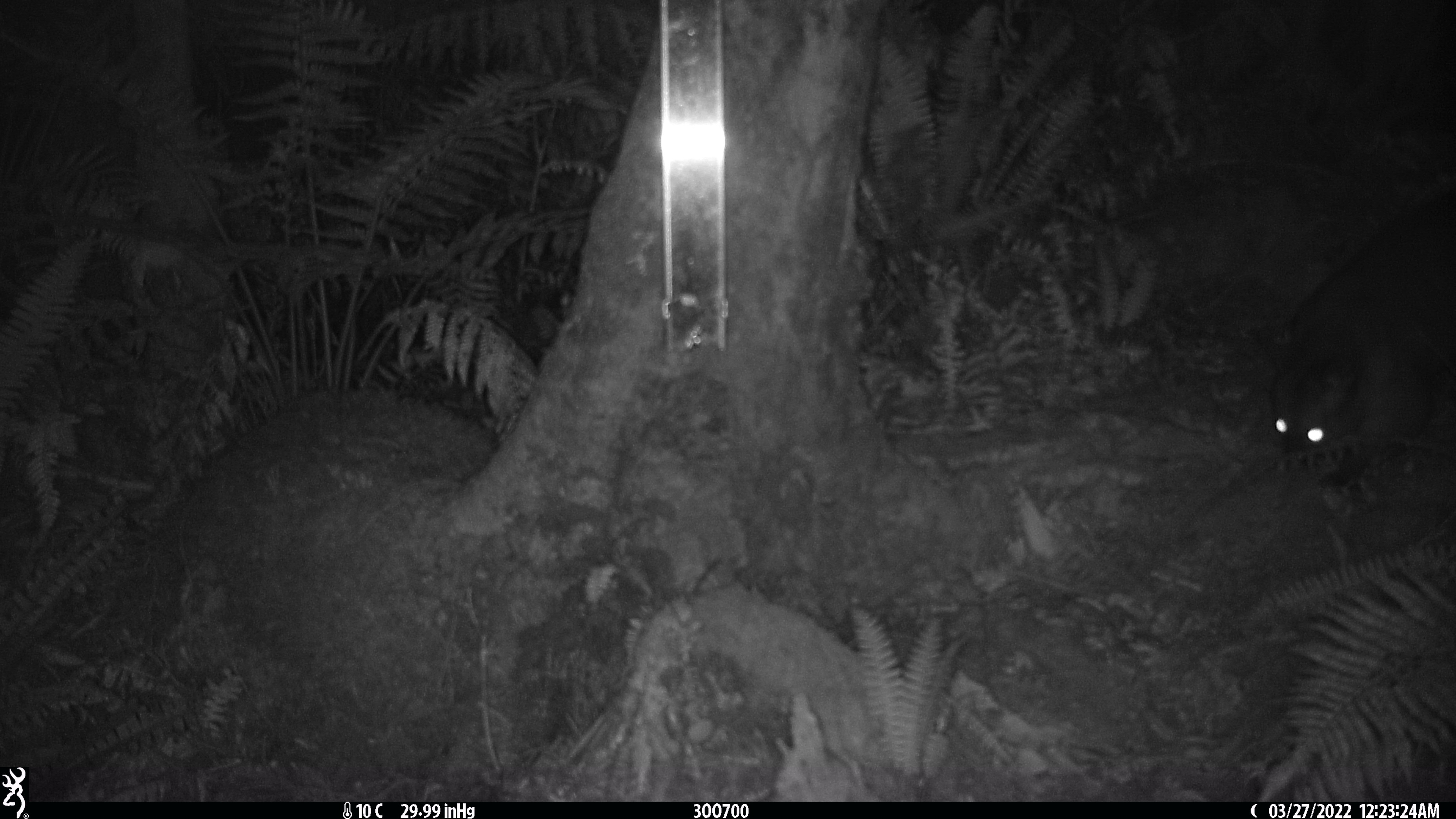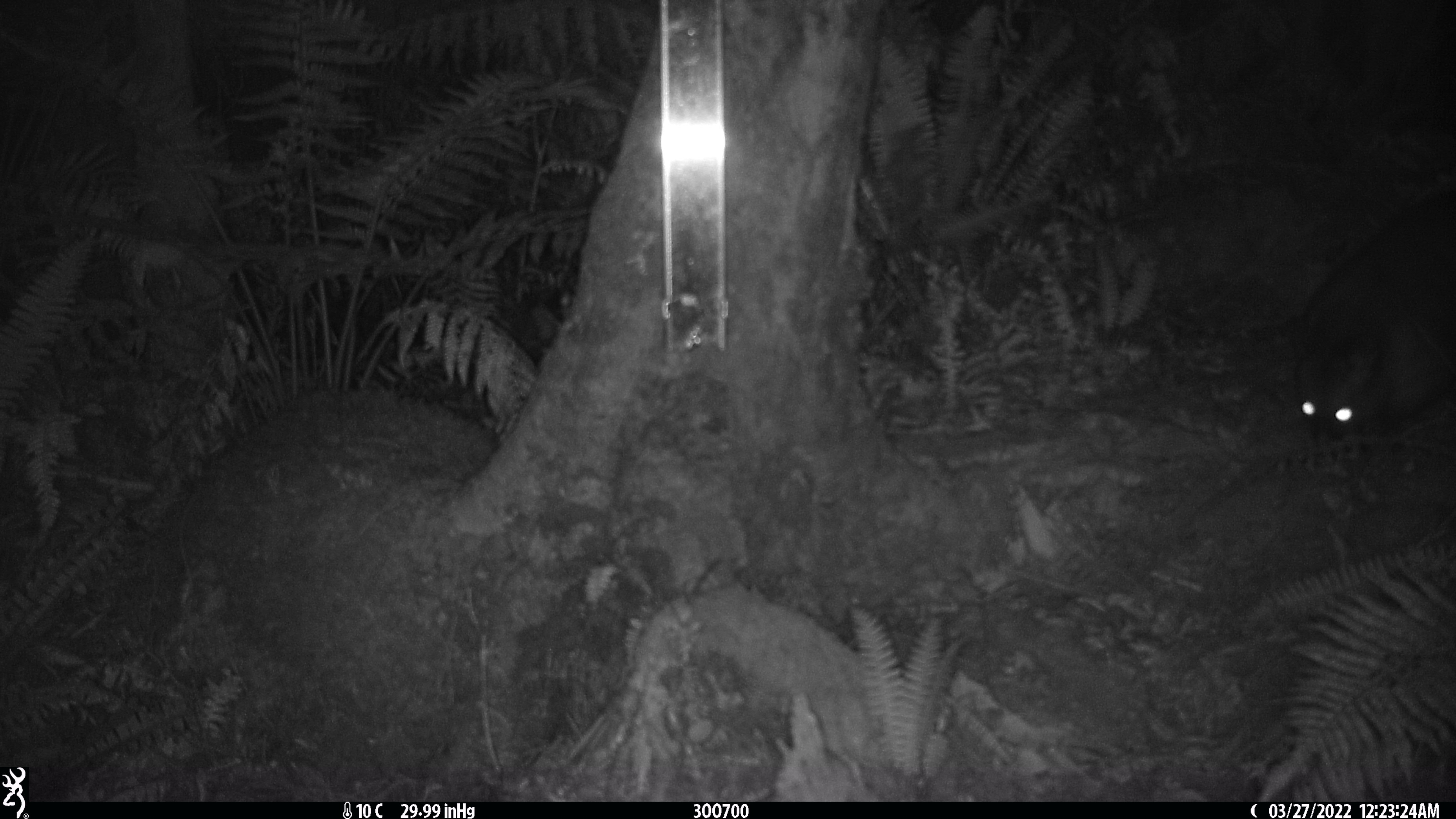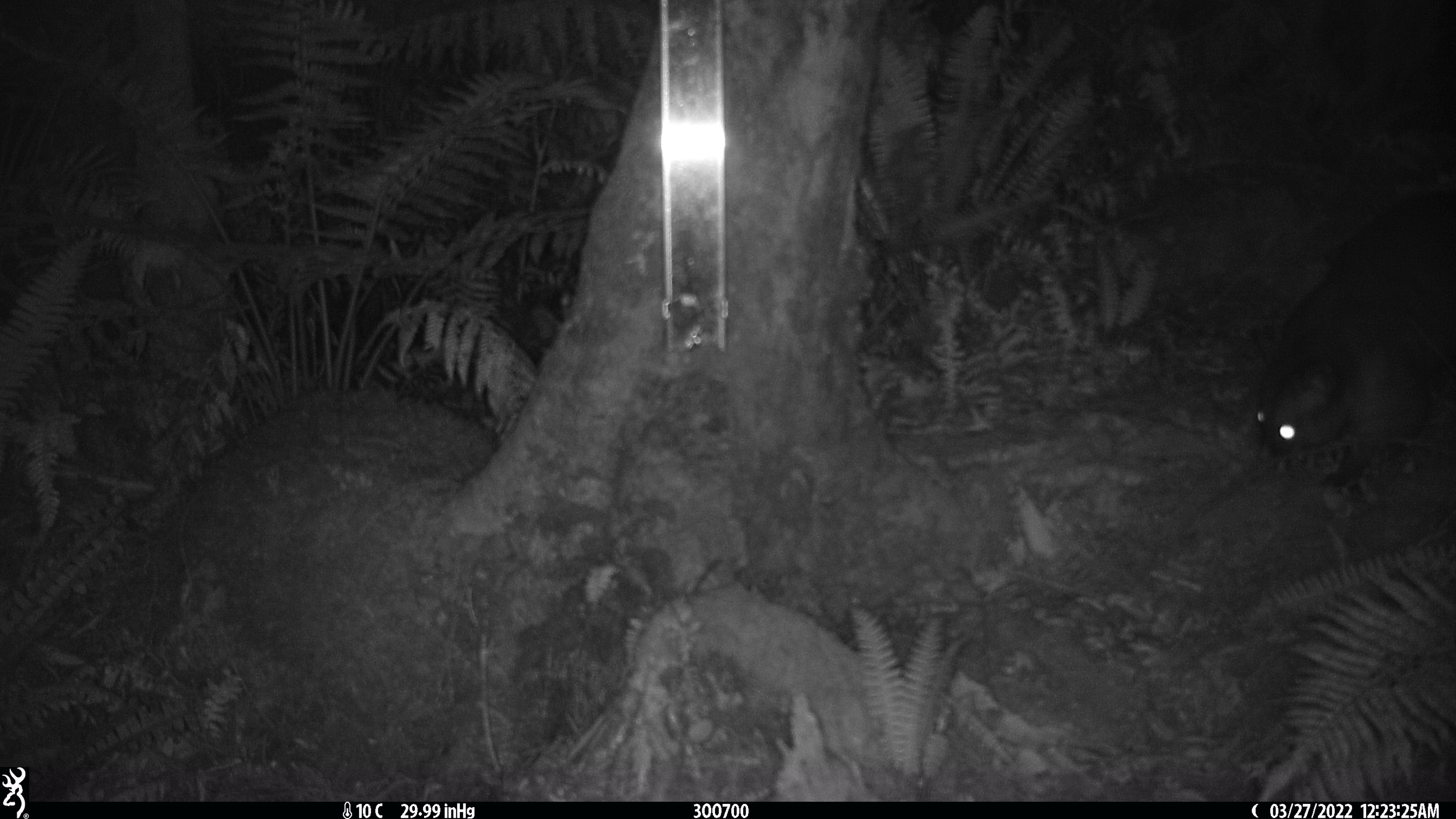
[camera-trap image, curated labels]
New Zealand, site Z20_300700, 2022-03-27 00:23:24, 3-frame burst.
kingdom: Animalia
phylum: Chordata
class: Mammalia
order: Diprotodontia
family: Phalangeridae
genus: Trichosurus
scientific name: Trichosurus vulpecula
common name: common brushtail possum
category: possum